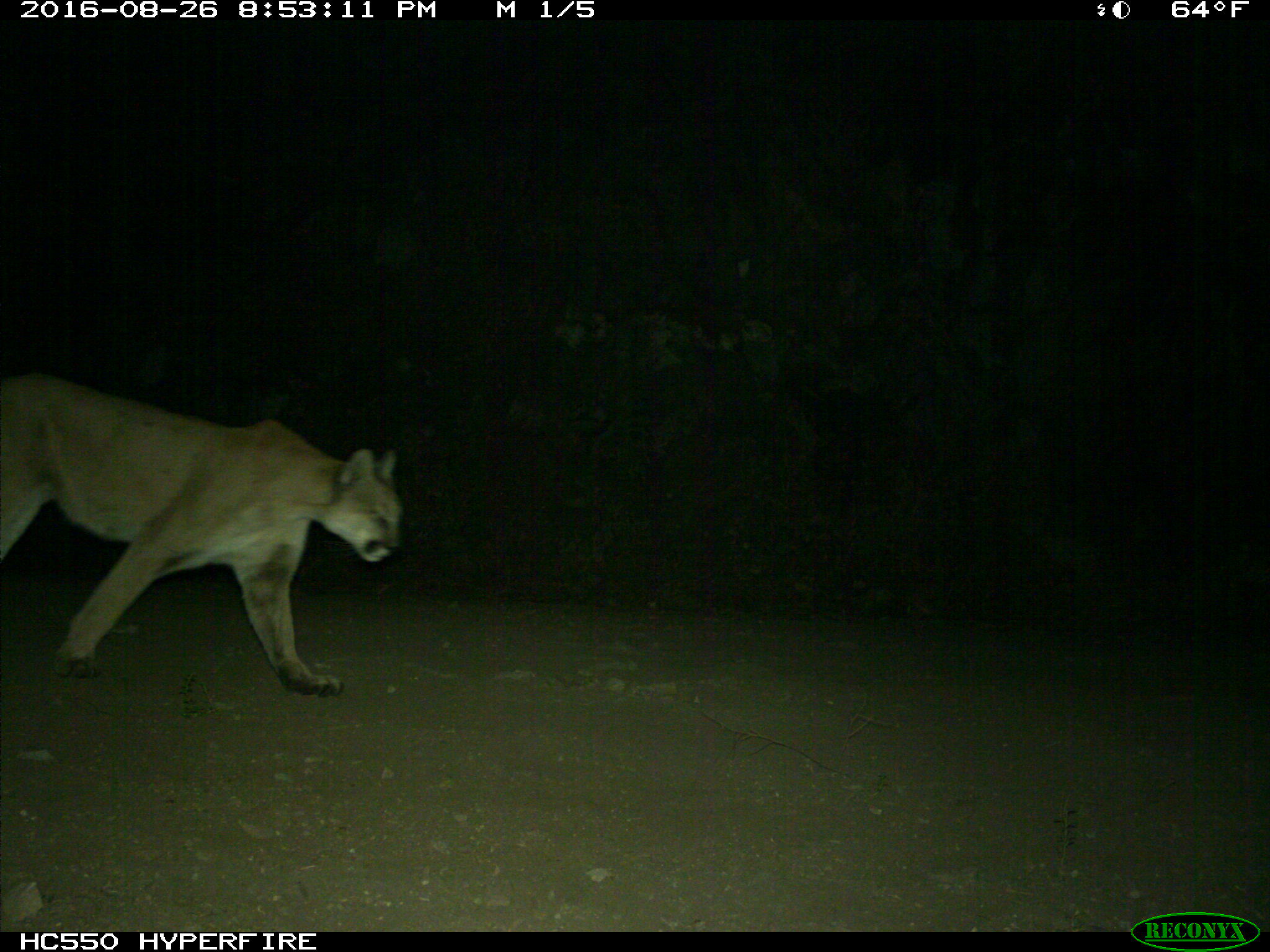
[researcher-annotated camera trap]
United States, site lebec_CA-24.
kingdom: Animalia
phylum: Chordata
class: Mammalia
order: Carnivora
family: Felidae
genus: Puma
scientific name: Puma concolor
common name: mountain lion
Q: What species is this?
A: Puma concolor (mountain lion).